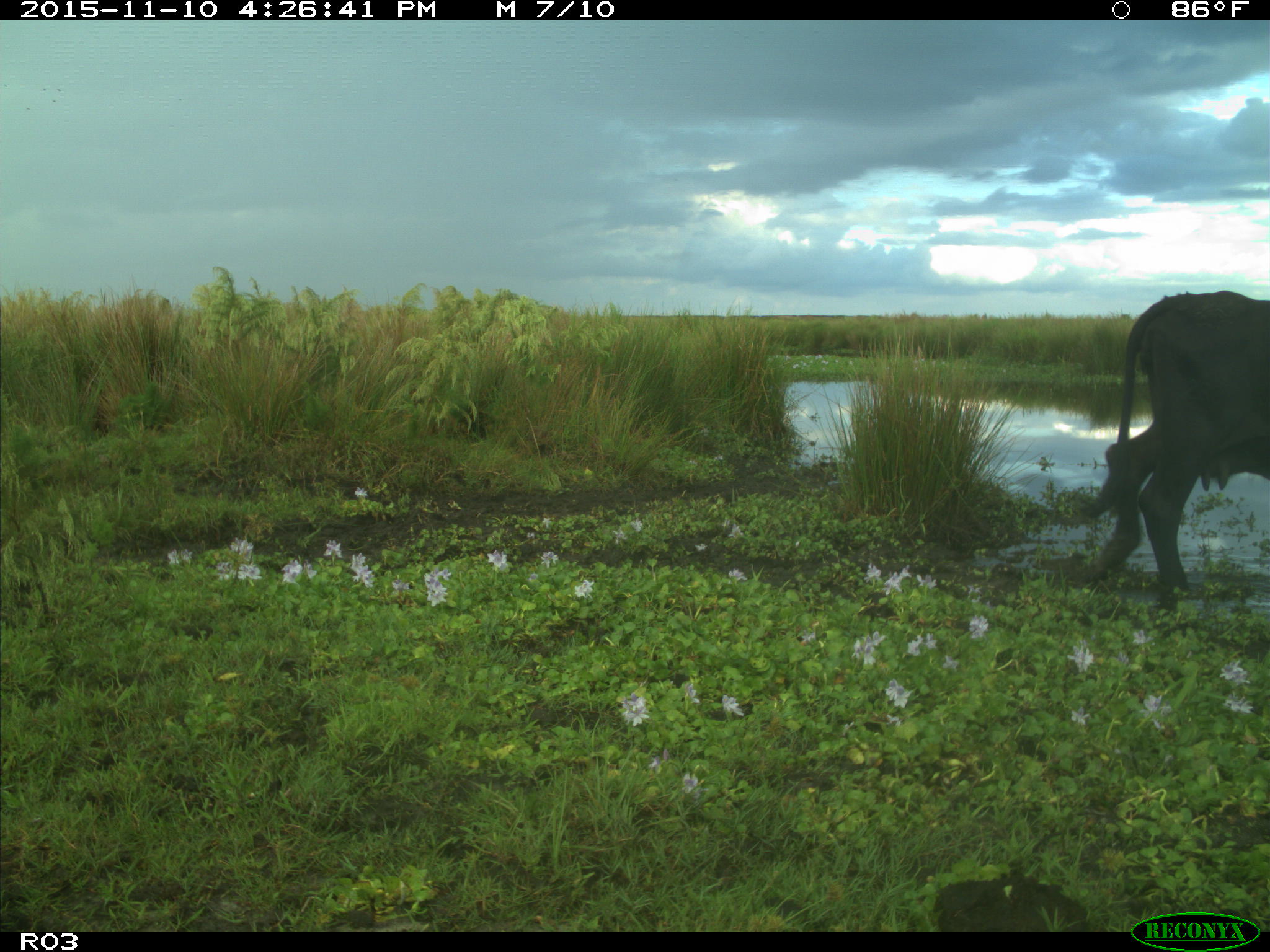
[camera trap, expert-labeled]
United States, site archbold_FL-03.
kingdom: Animalia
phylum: Chordata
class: Mammalia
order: Artiodactyla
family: Bovidae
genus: Bos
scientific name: Bos taurus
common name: domestic cow